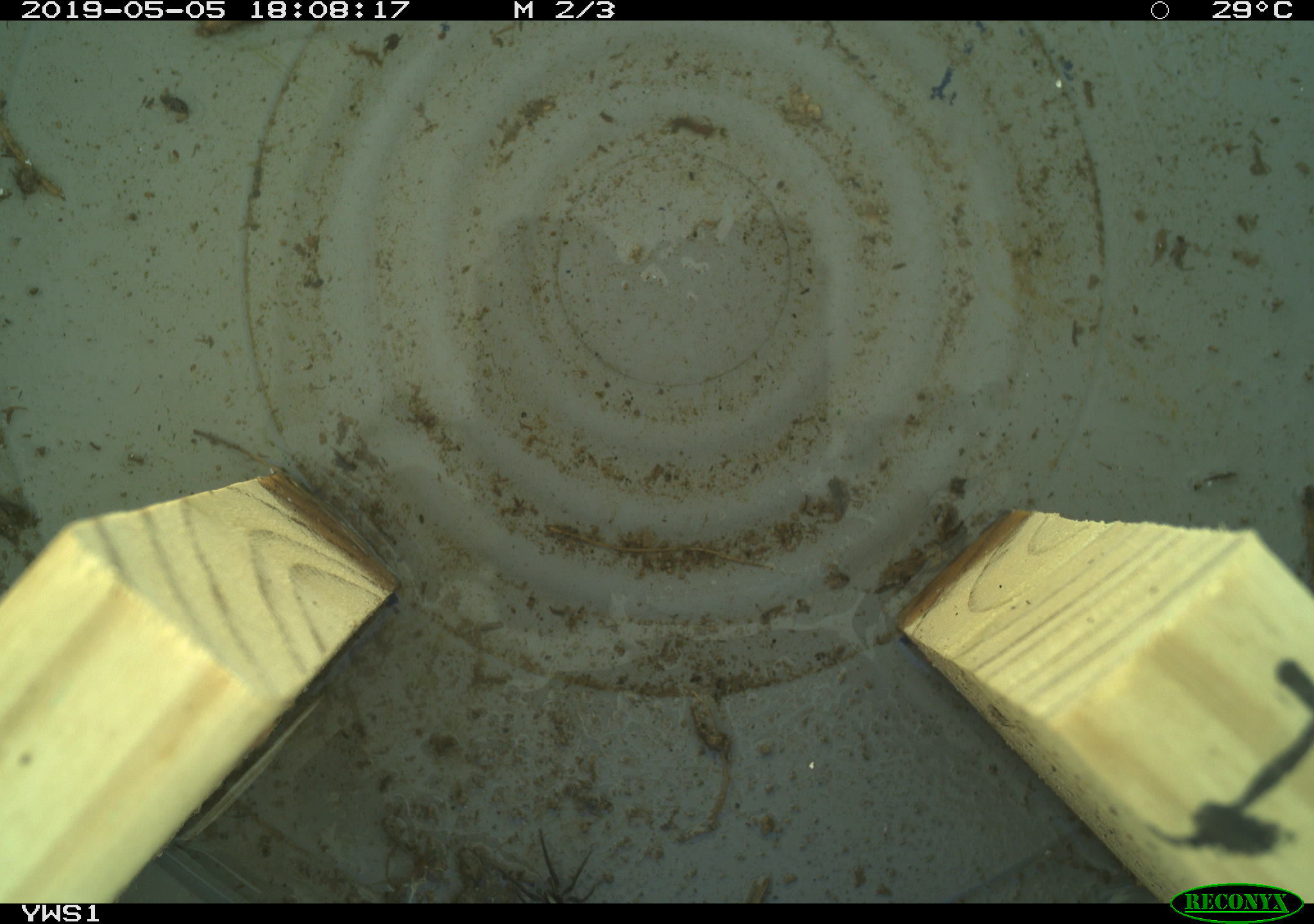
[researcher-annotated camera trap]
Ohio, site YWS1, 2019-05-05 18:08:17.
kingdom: Animalia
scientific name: Animalia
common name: animal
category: invertebrate